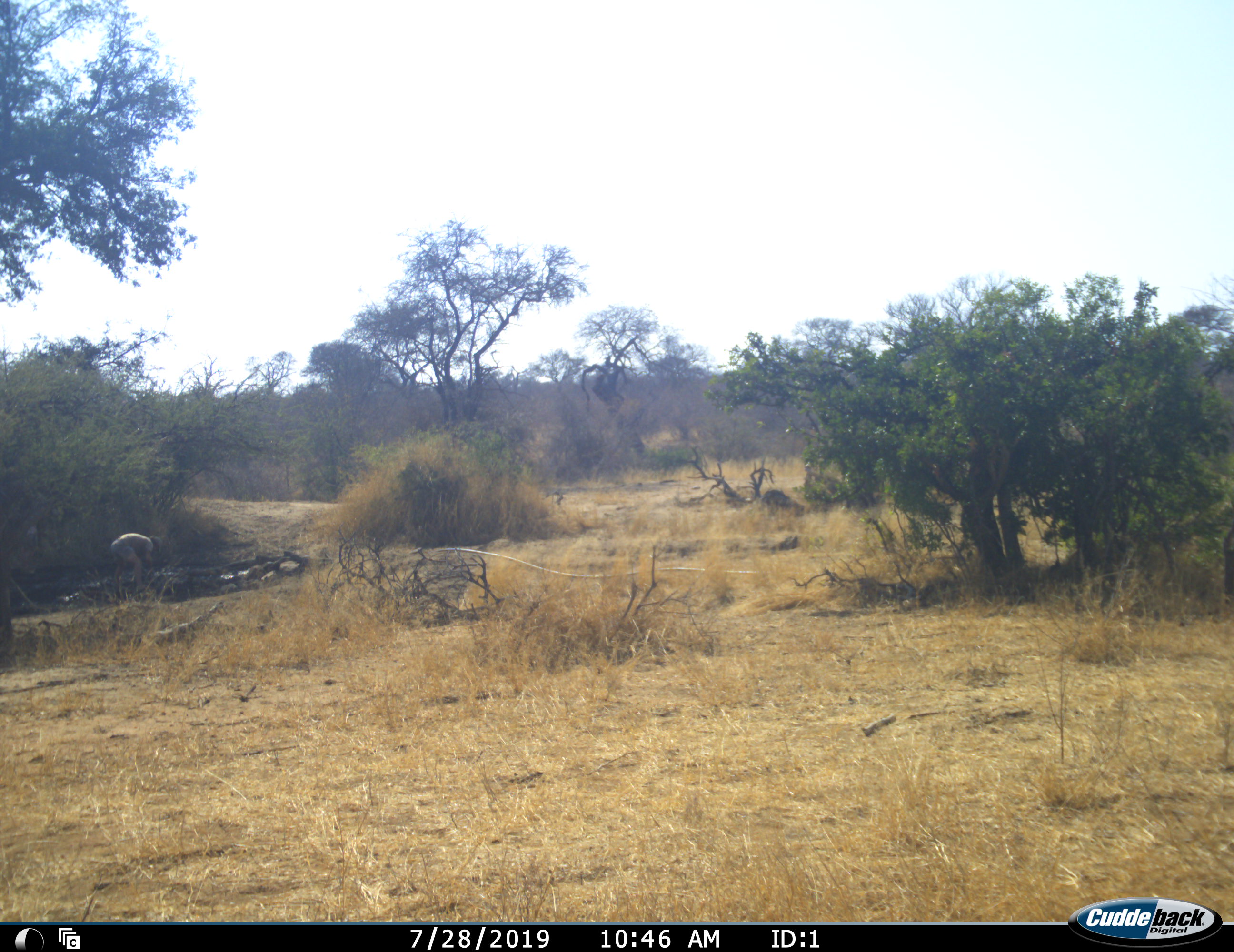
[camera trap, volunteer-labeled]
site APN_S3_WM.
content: unidentified animal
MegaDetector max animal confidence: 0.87